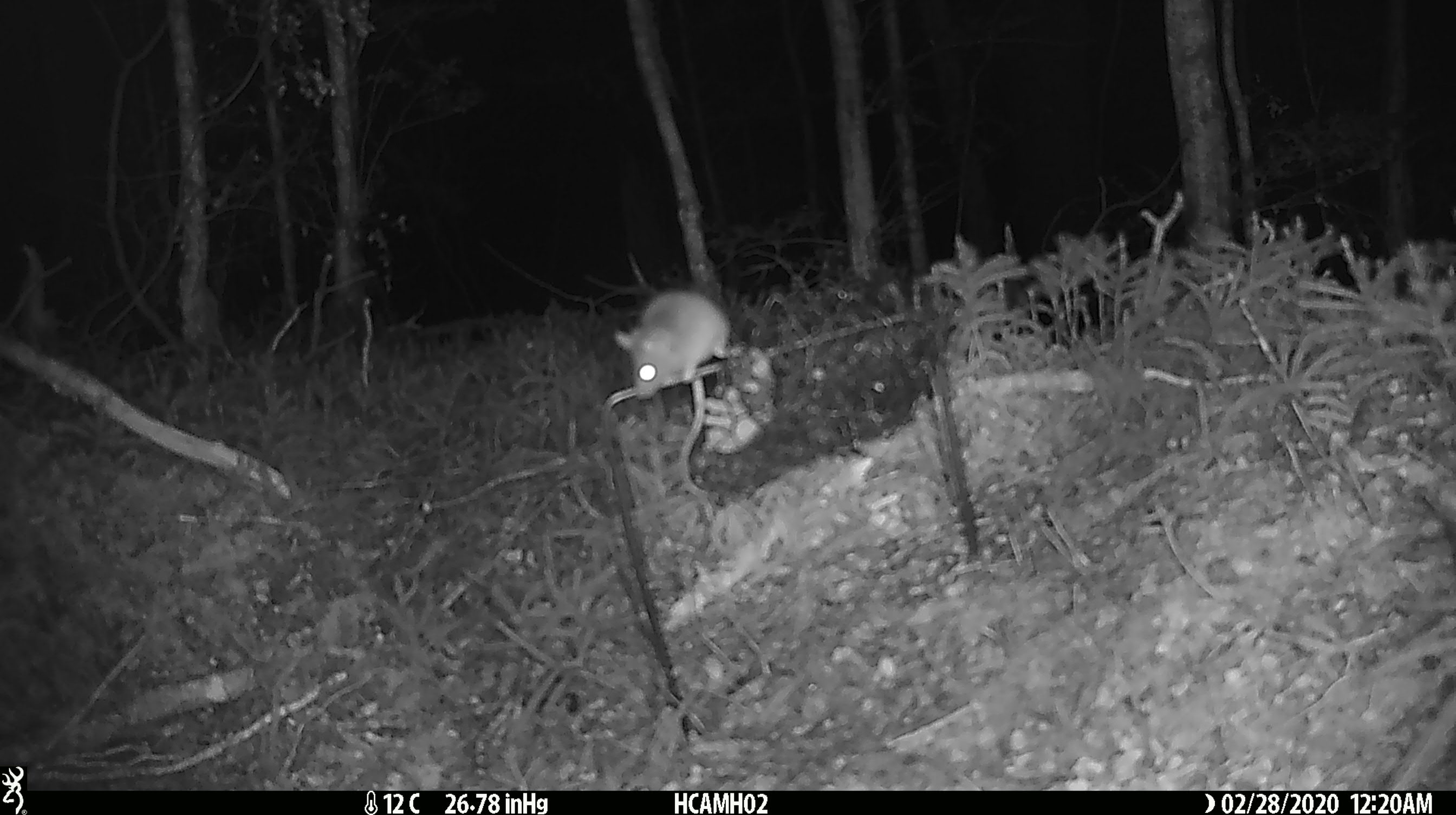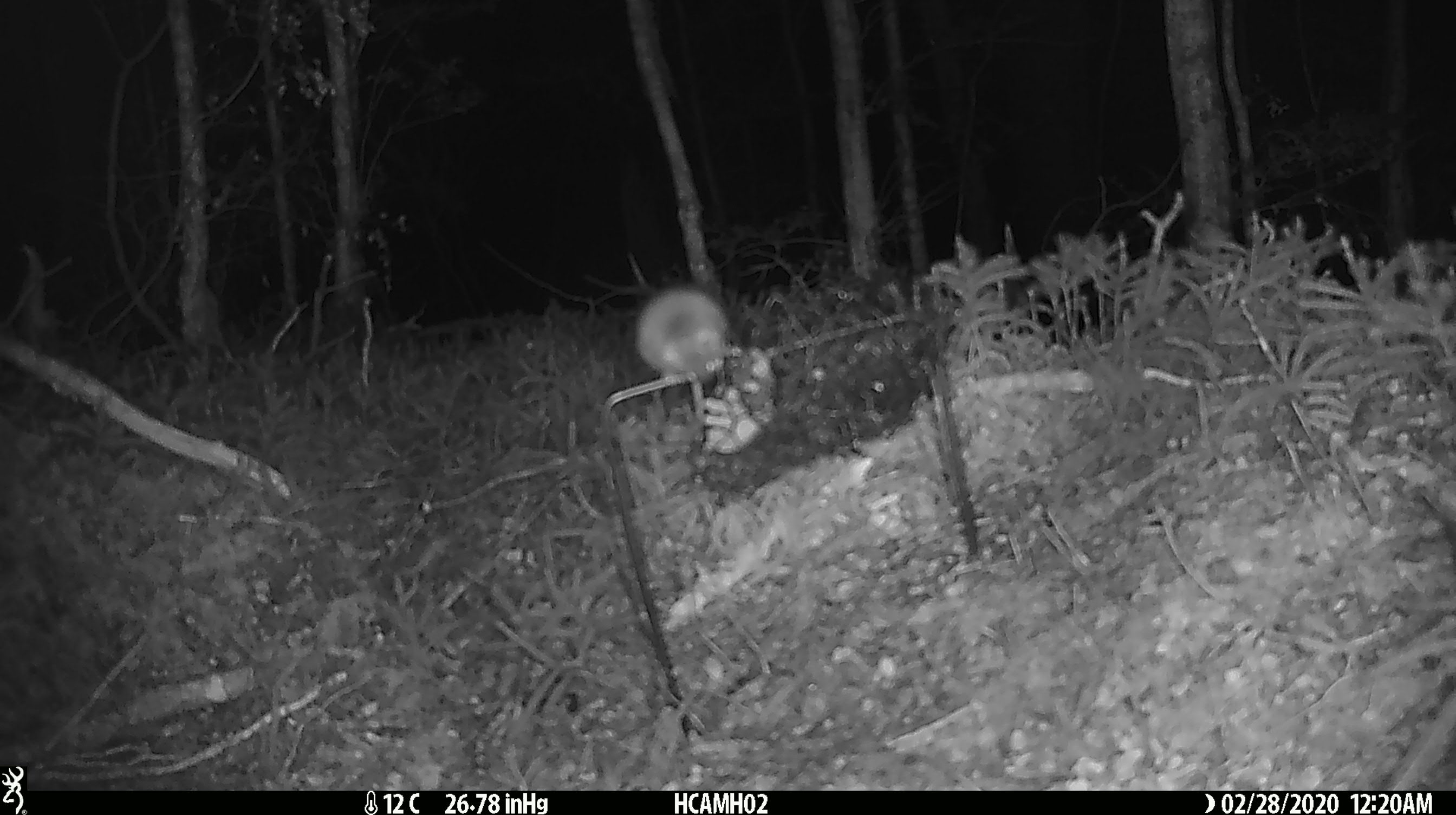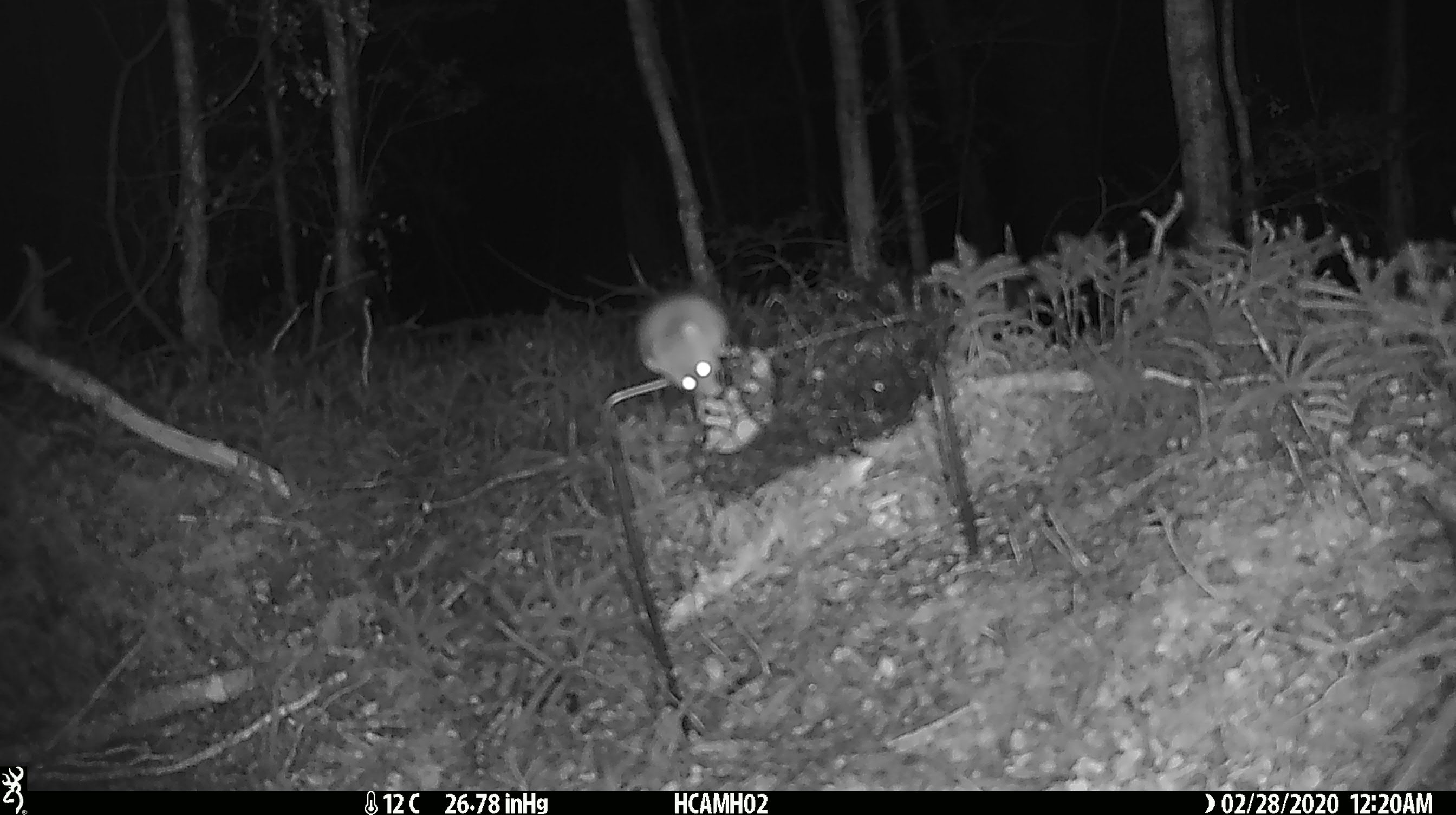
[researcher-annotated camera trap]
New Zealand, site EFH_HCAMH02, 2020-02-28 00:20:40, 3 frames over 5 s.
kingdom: Animalia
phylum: Chordata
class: Mammalia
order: Rodentia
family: Muridae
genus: Mus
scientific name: Mus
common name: mouse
Mouse (Mus).